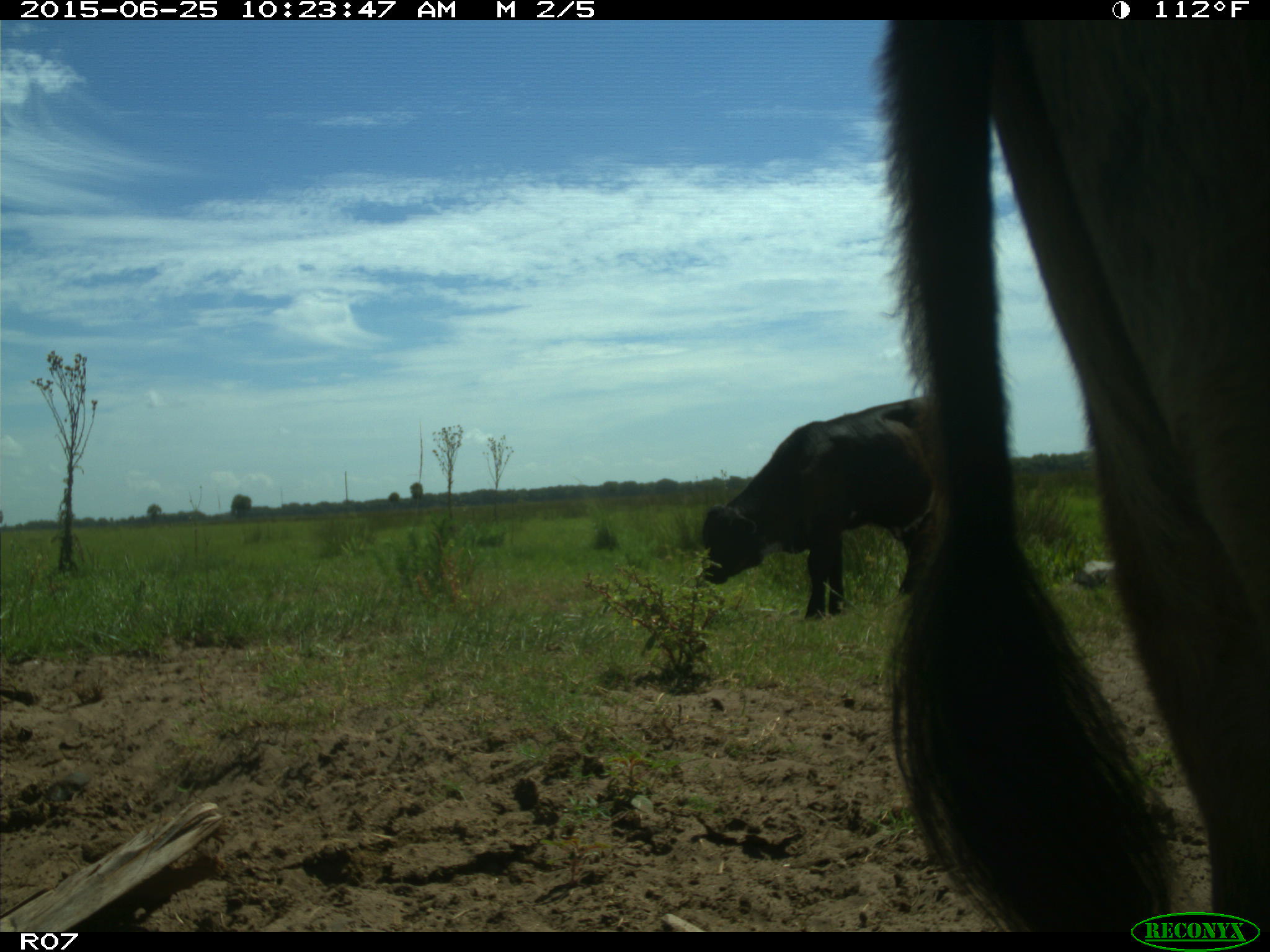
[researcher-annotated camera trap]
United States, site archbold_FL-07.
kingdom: Animalia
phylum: Chordata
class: Mammalia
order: Artiodactyla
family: Bovidae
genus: Bos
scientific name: Bos taurus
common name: domestic cow